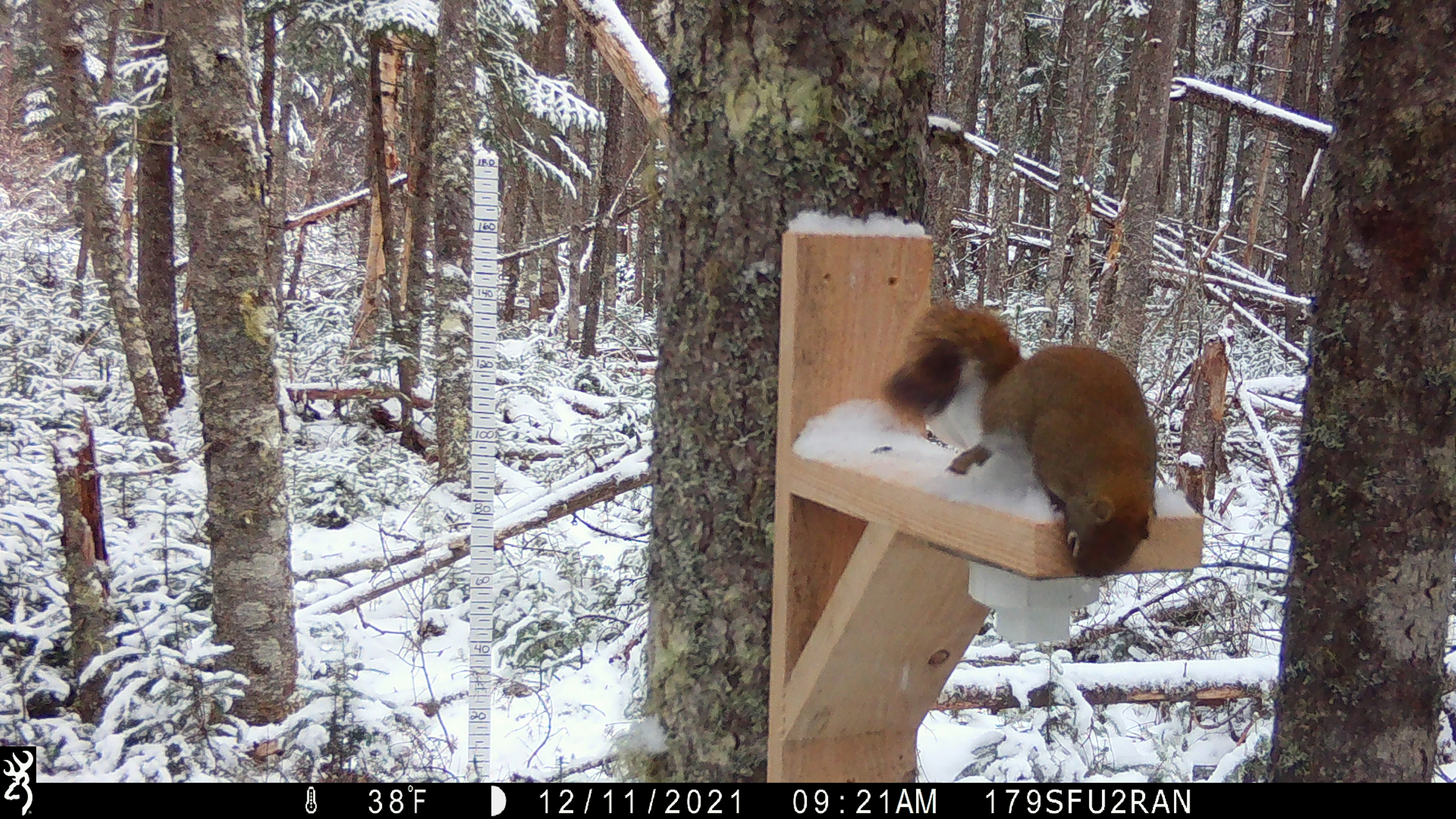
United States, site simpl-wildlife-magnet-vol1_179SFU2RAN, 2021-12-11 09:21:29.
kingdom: Animalia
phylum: Chordata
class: Mammalia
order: Rodentia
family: Sciuridae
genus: Tamiasciurus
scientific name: Tamiasciurus hudsonicus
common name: red squirrel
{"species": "red squirrel (Tamiasciurus hudsonicus)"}